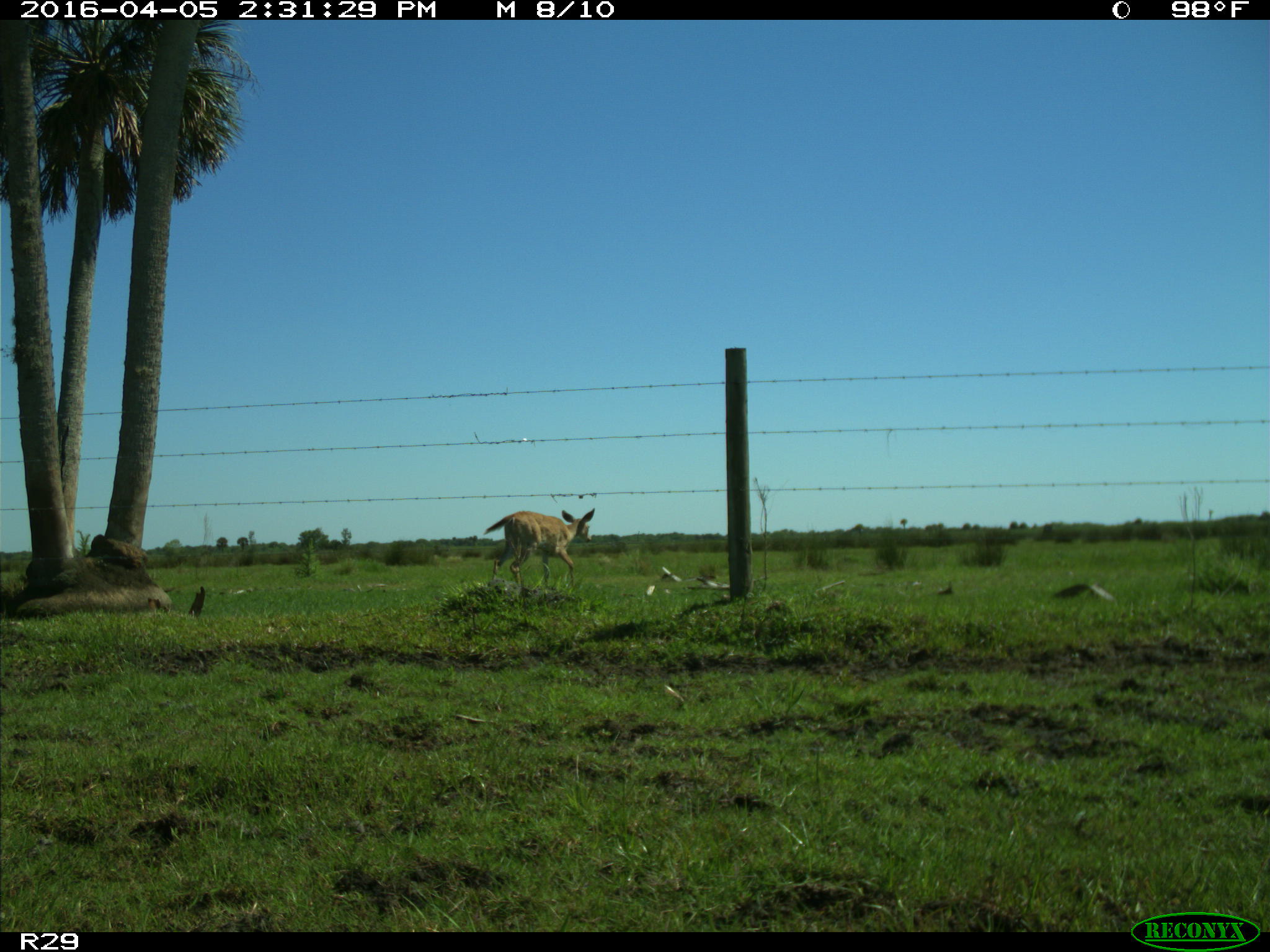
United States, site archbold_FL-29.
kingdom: Animalia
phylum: Chordata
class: Mammalia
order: Artiodactyla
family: Cervidae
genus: Odocoileus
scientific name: Odocoileus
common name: deer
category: unidentified deer